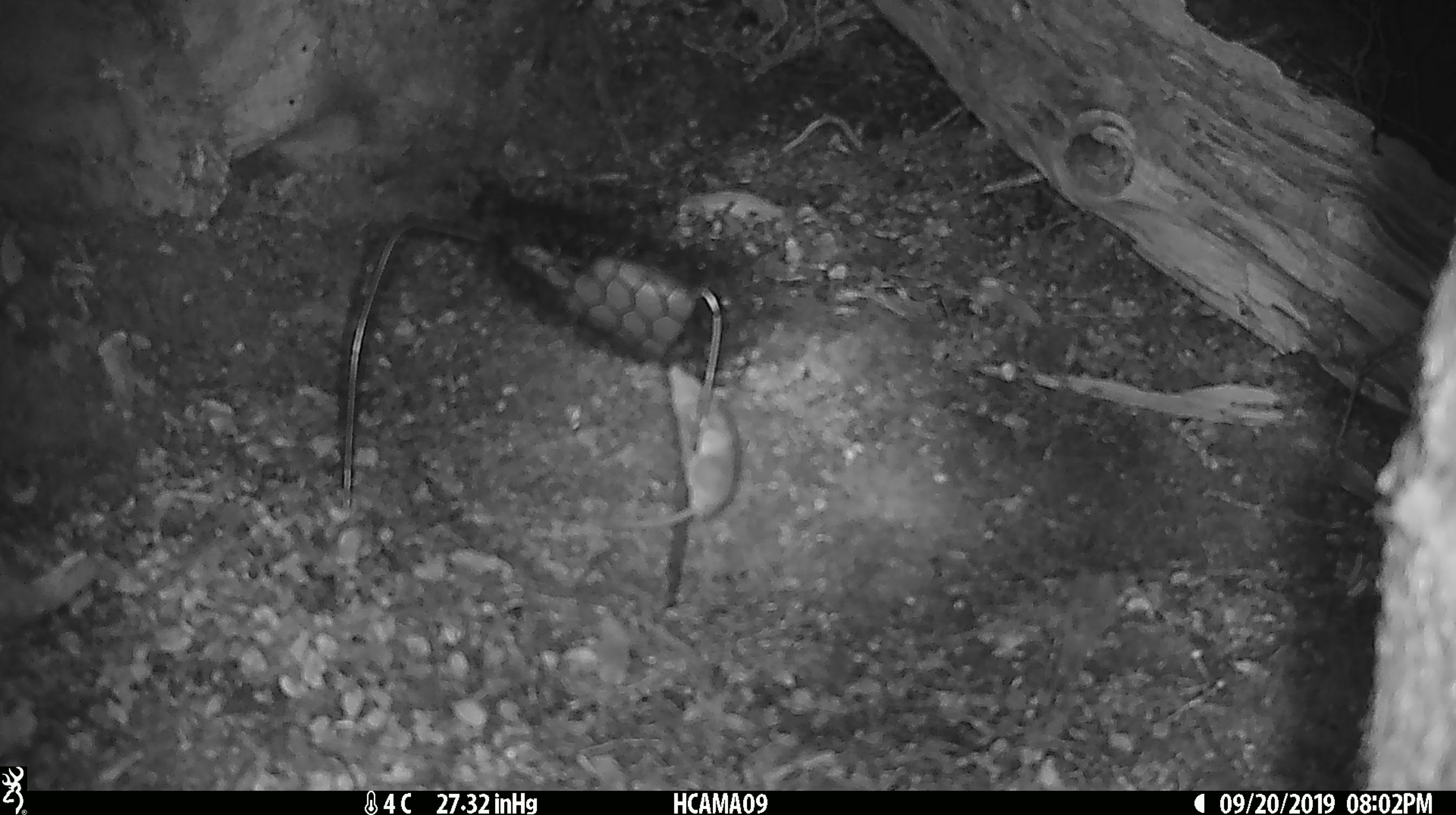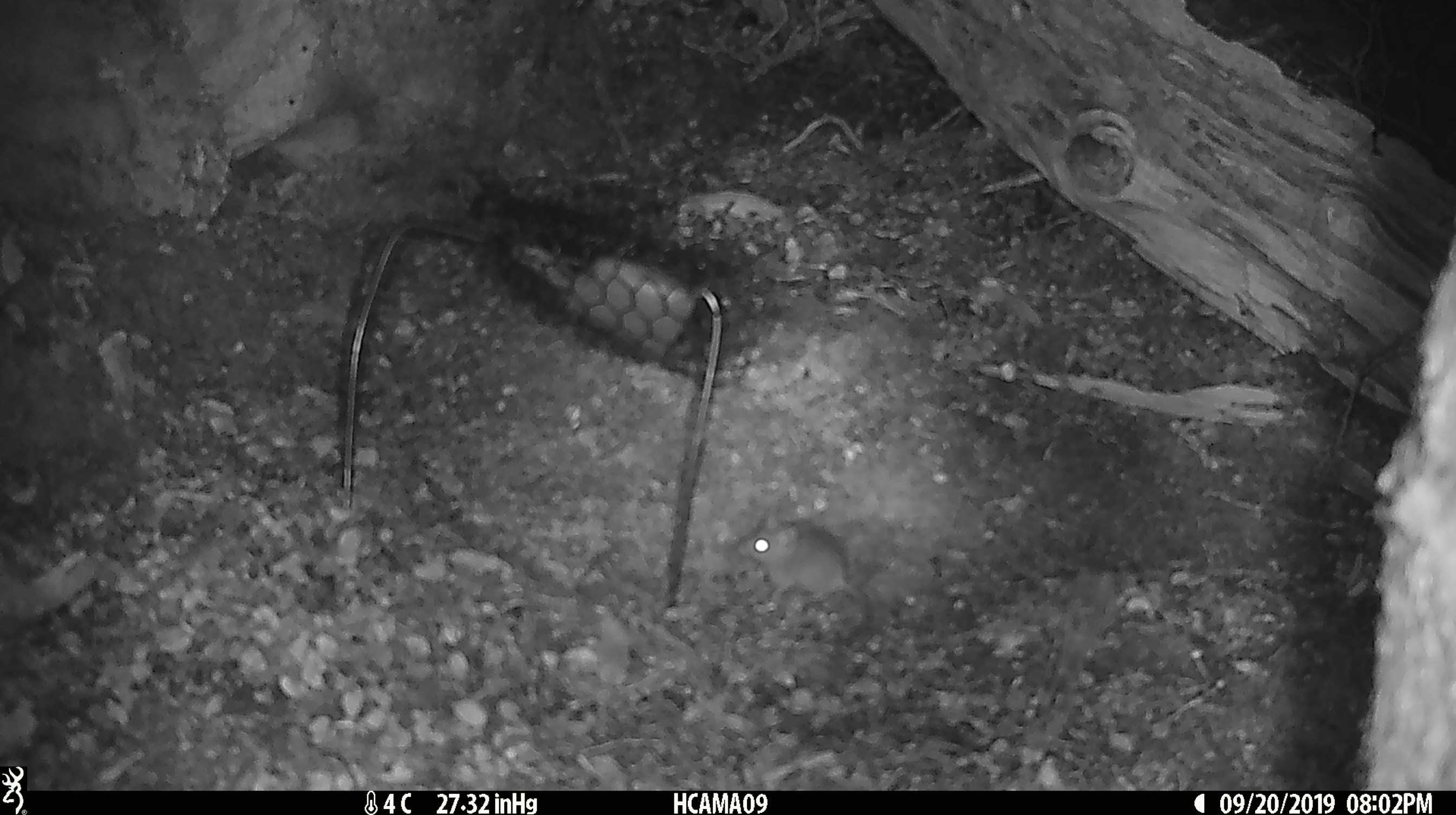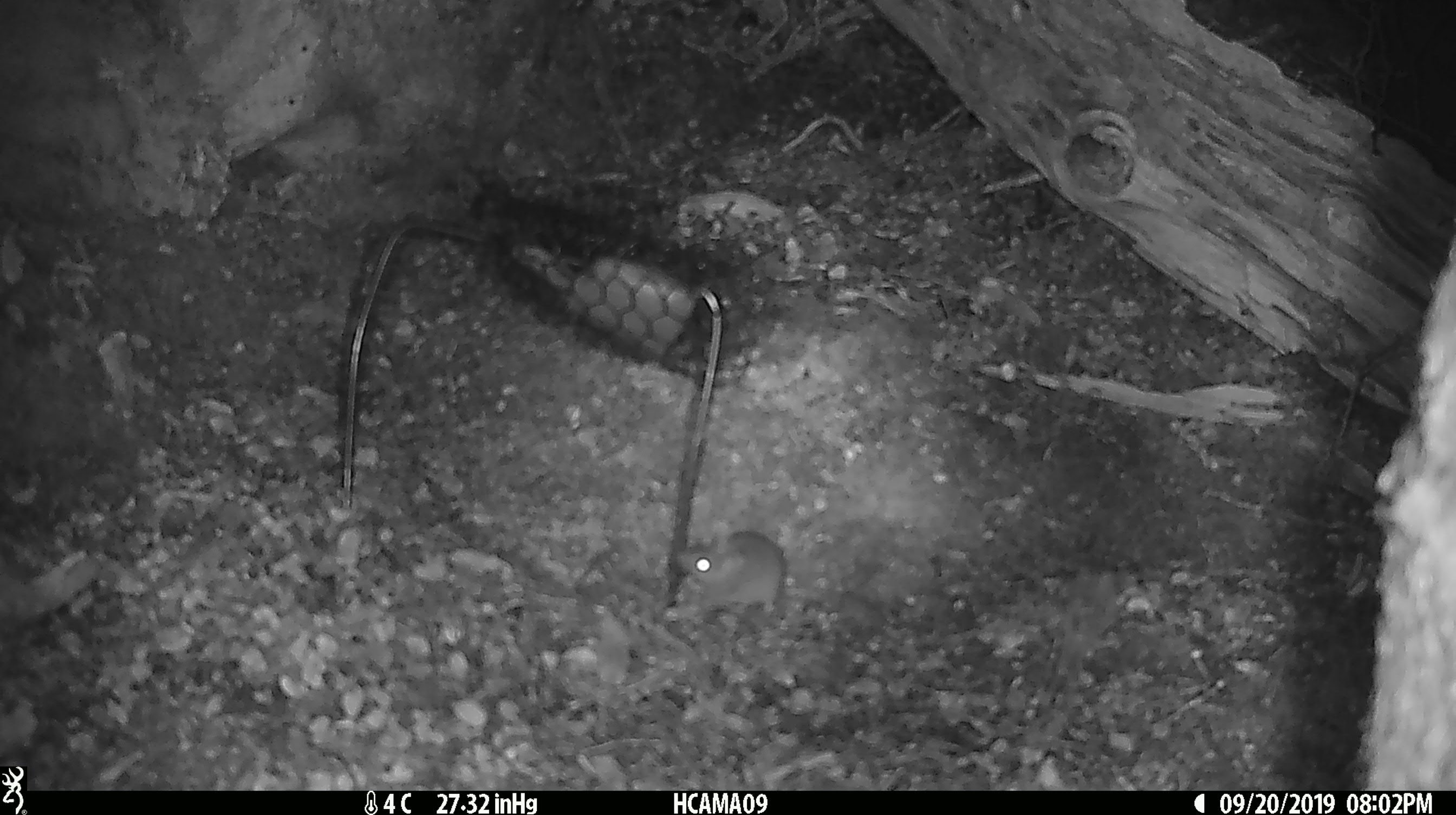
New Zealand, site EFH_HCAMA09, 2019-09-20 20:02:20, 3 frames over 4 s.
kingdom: Animalia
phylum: Chordata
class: Mammalia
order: Rodentia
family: Muridae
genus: Mus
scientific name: Mus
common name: mouse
Mouse (Mus).